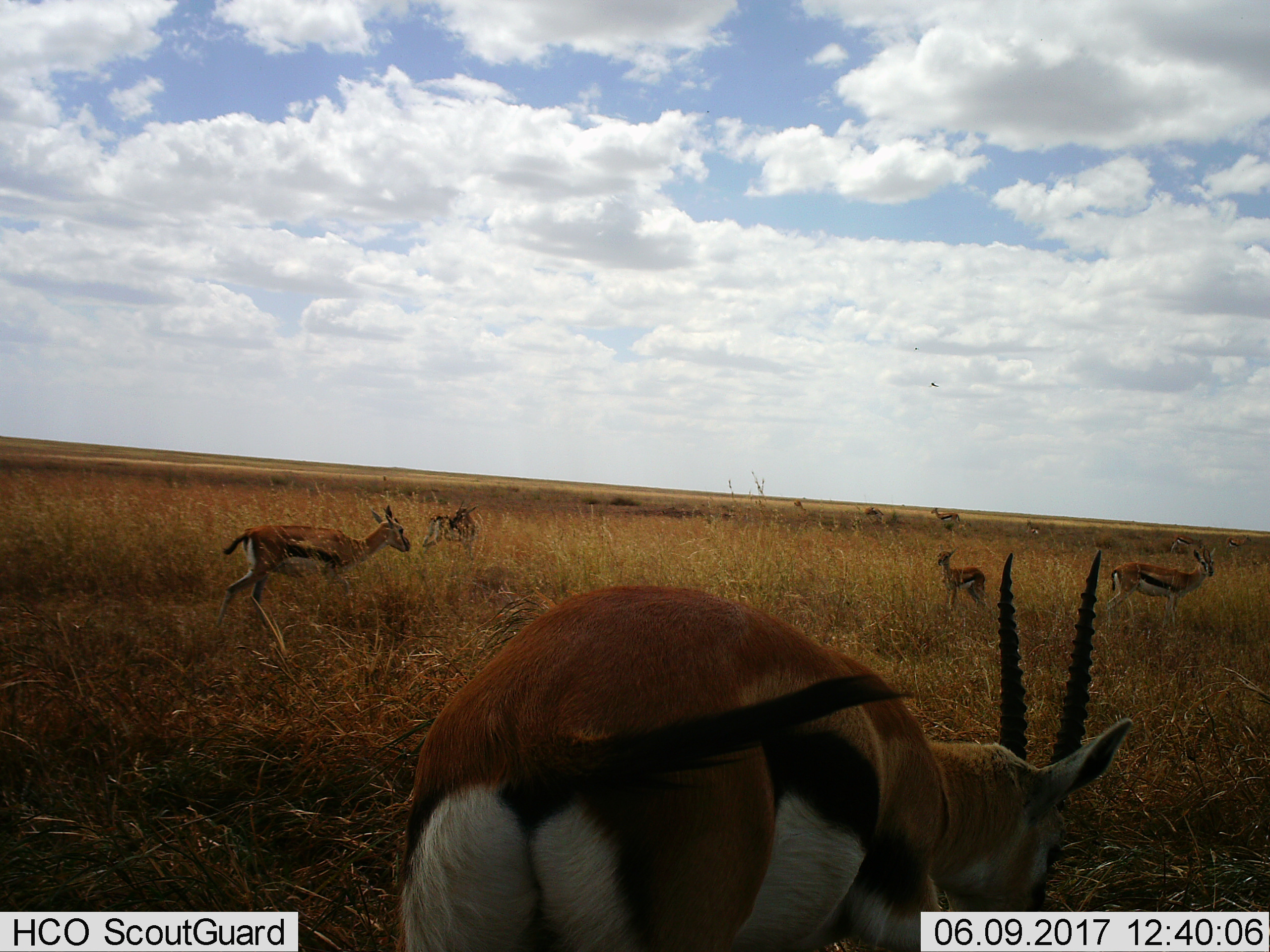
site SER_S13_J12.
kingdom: Animalia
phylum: Chordata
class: Mammalia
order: Artiodactyla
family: Bovidae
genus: Eudorcas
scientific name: Eudorcas thomsonii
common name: thomson's gazelle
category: gazellethomsons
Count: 9.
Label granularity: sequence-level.